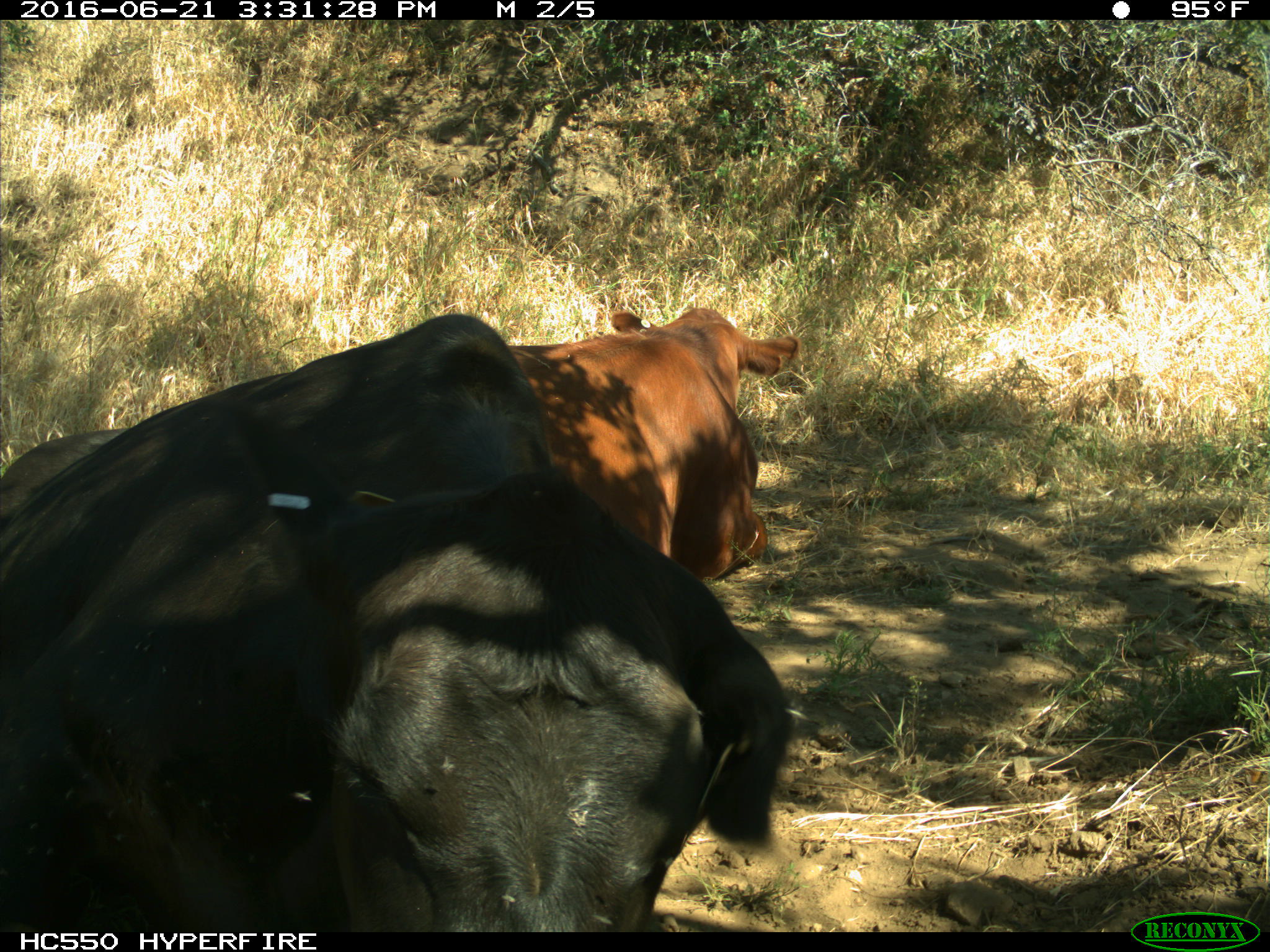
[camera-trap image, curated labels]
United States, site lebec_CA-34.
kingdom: Animalia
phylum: Chordata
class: Mammalia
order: Artiodactyla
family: Bovidae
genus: Bos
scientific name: Bos taurus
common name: domestic cow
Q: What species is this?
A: Bos taurus (domestic cow).